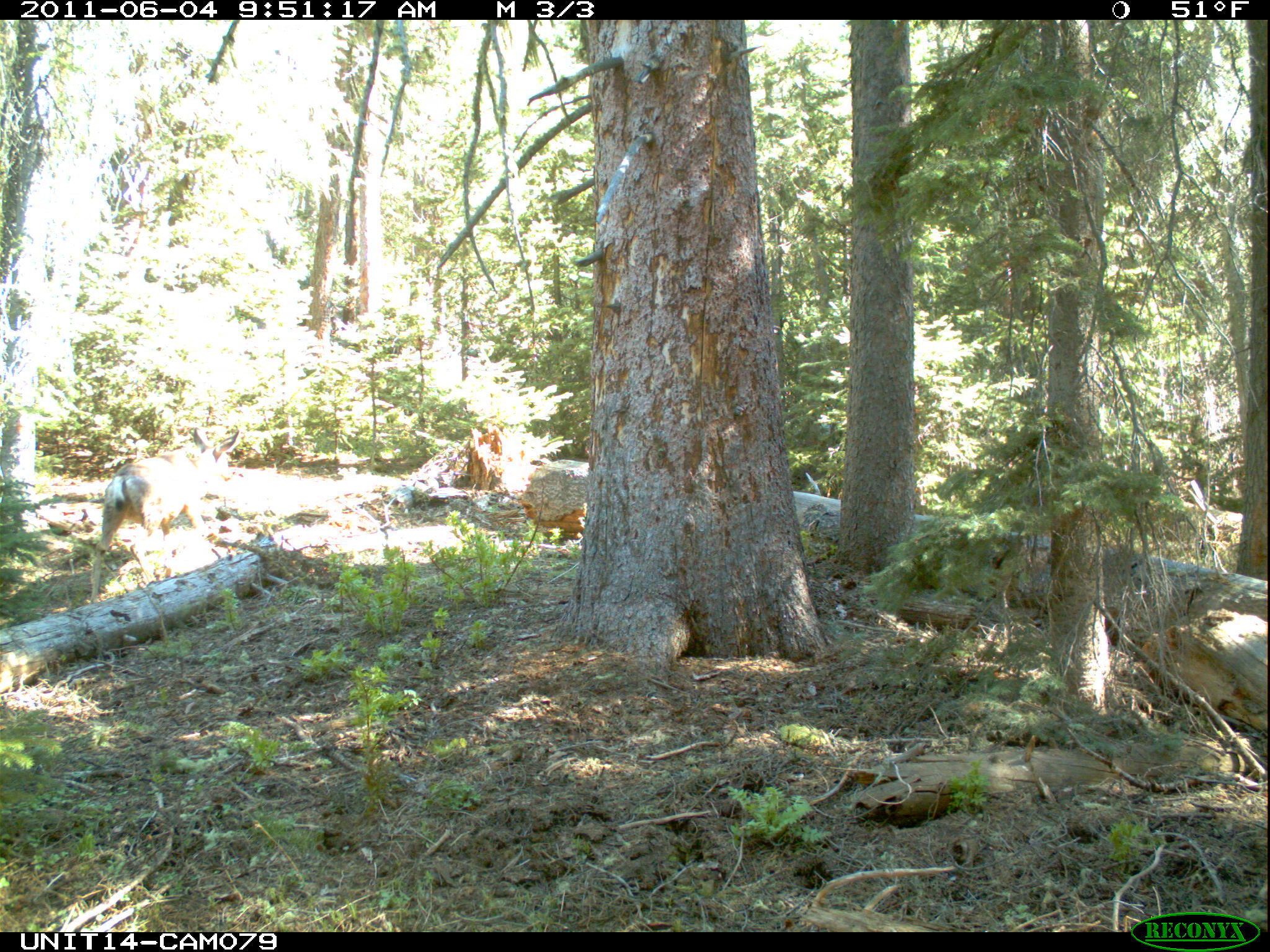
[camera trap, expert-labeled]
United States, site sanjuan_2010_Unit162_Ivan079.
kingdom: Animalia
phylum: Chordata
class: Mammalia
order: Artiodactyla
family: Cervidae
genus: Odocoileus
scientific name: Odocoileus hemionus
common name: mule deer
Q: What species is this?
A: Odocoileus hemionus (mule deer).